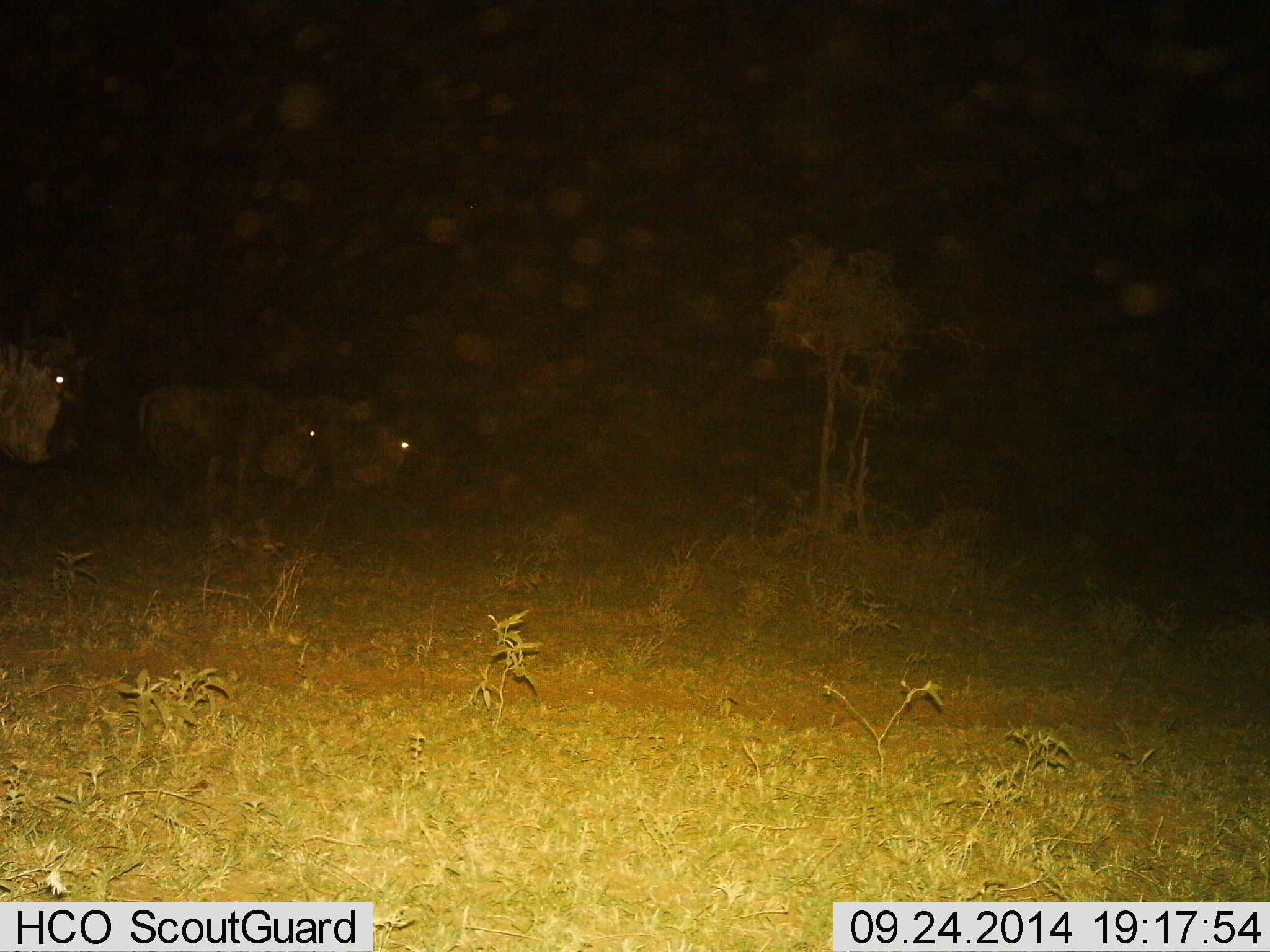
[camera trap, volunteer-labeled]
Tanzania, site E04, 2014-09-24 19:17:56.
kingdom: Animalia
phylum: Chordata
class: Mammalia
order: Artiodactyla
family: Bovidae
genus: Connochaetes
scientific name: Connochaetes taurinus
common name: blue wildebeest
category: wildebeest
Wildebeest (blue wildebeest) (Connochaetes taurinus), count 3. Behavior (volunteer vote fractions): standing 70%, resting 0%, moving 30%, interacting 0%. Young present (vote fraction): 0%. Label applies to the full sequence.